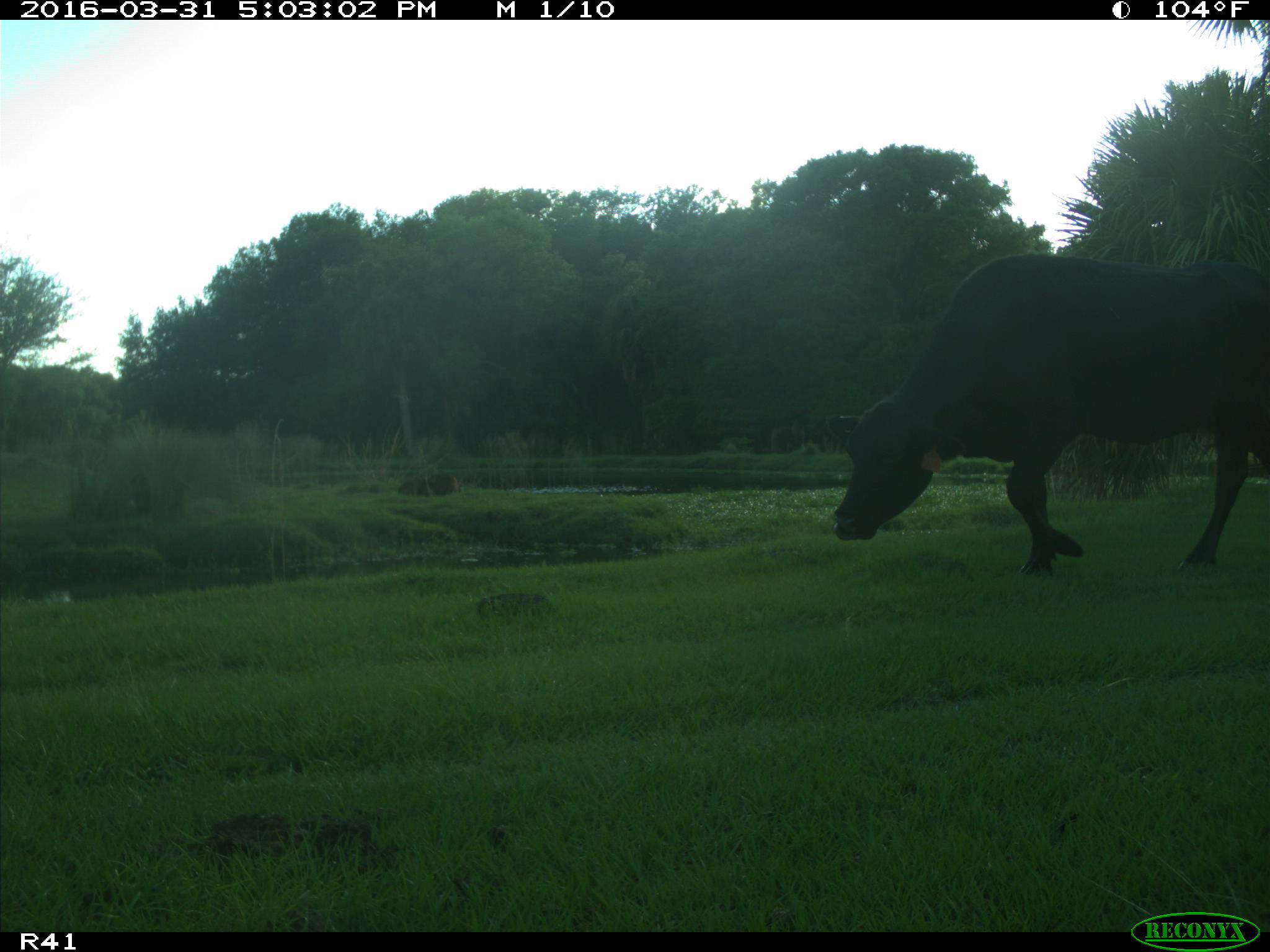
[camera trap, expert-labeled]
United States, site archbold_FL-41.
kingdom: Animalia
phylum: Chordata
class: Mammalia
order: Artiodactyla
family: Bovidae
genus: Bos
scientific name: Bos taurus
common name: domestic cow